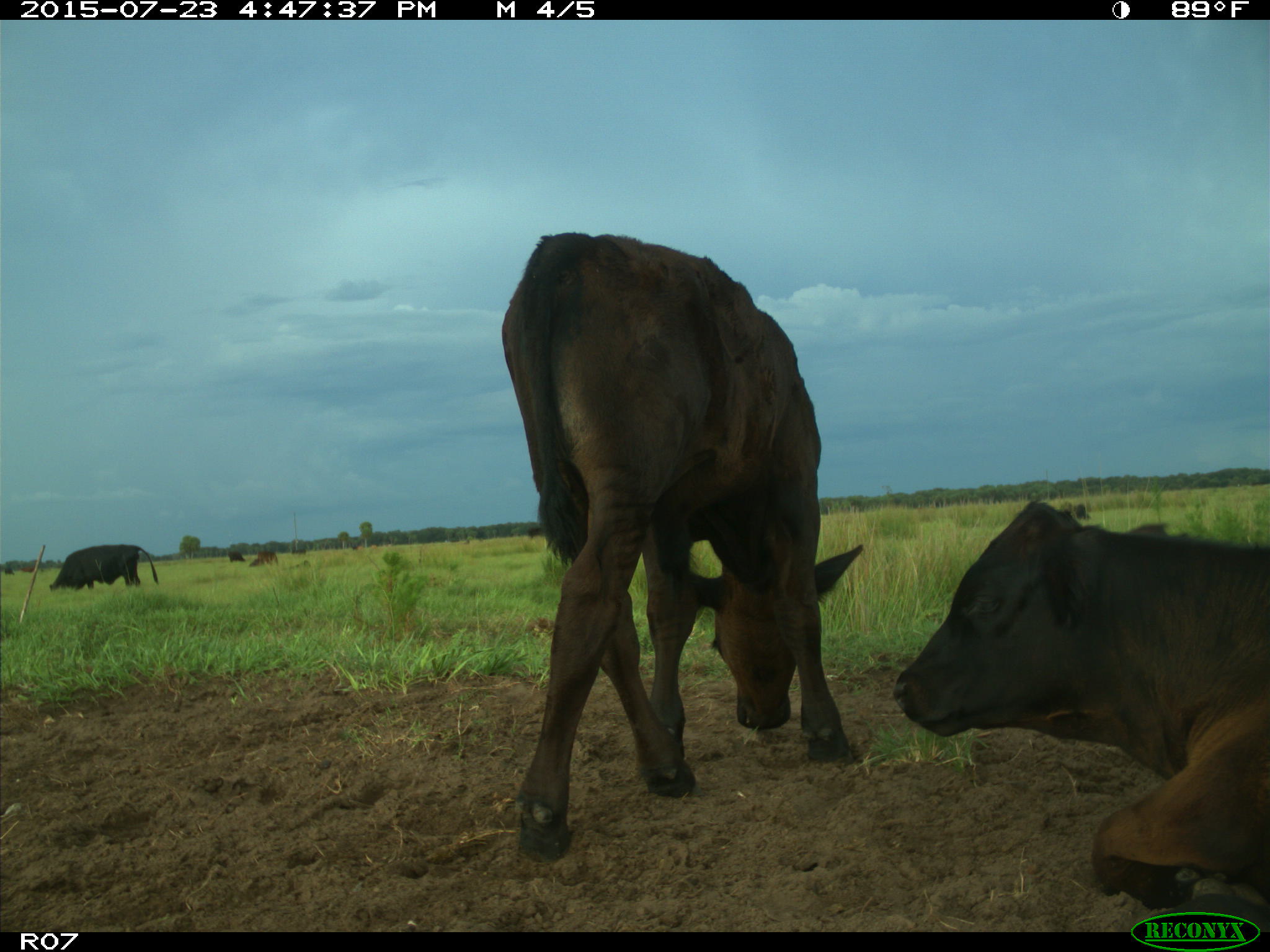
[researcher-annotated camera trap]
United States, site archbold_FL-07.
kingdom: Animalia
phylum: Chordata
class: Mammalia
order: Artiodactyla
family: Bovidae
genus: Bos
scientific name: Bos taurus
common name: domestic cow